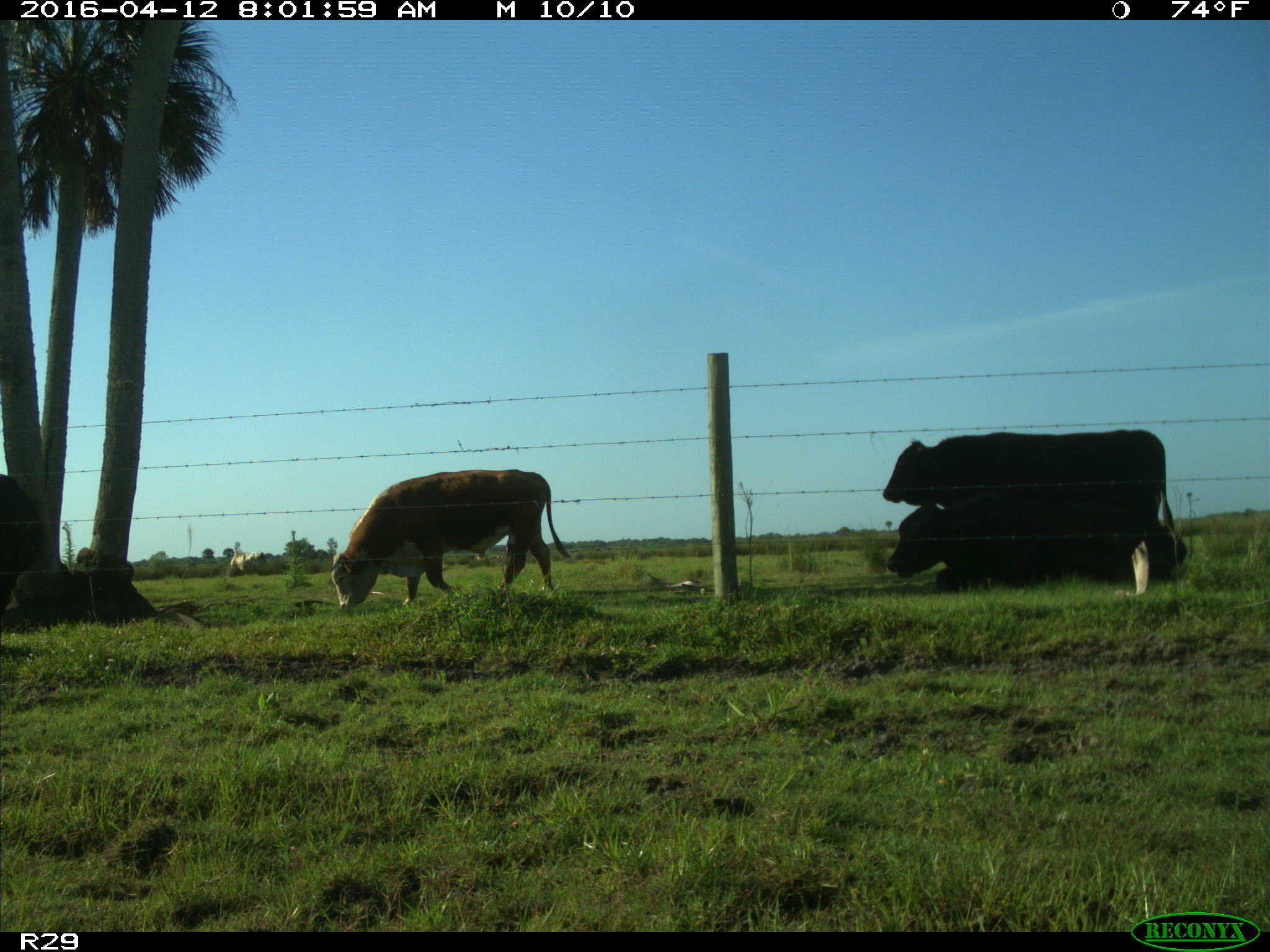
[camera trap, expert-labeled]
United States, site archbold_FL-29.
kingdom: Animalia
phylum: Chordata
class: Mammalia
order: Artiodactyla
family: Bovidae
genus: Bos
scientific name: Bos taurus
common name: domestic cow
Bos taurus (domestic cow).